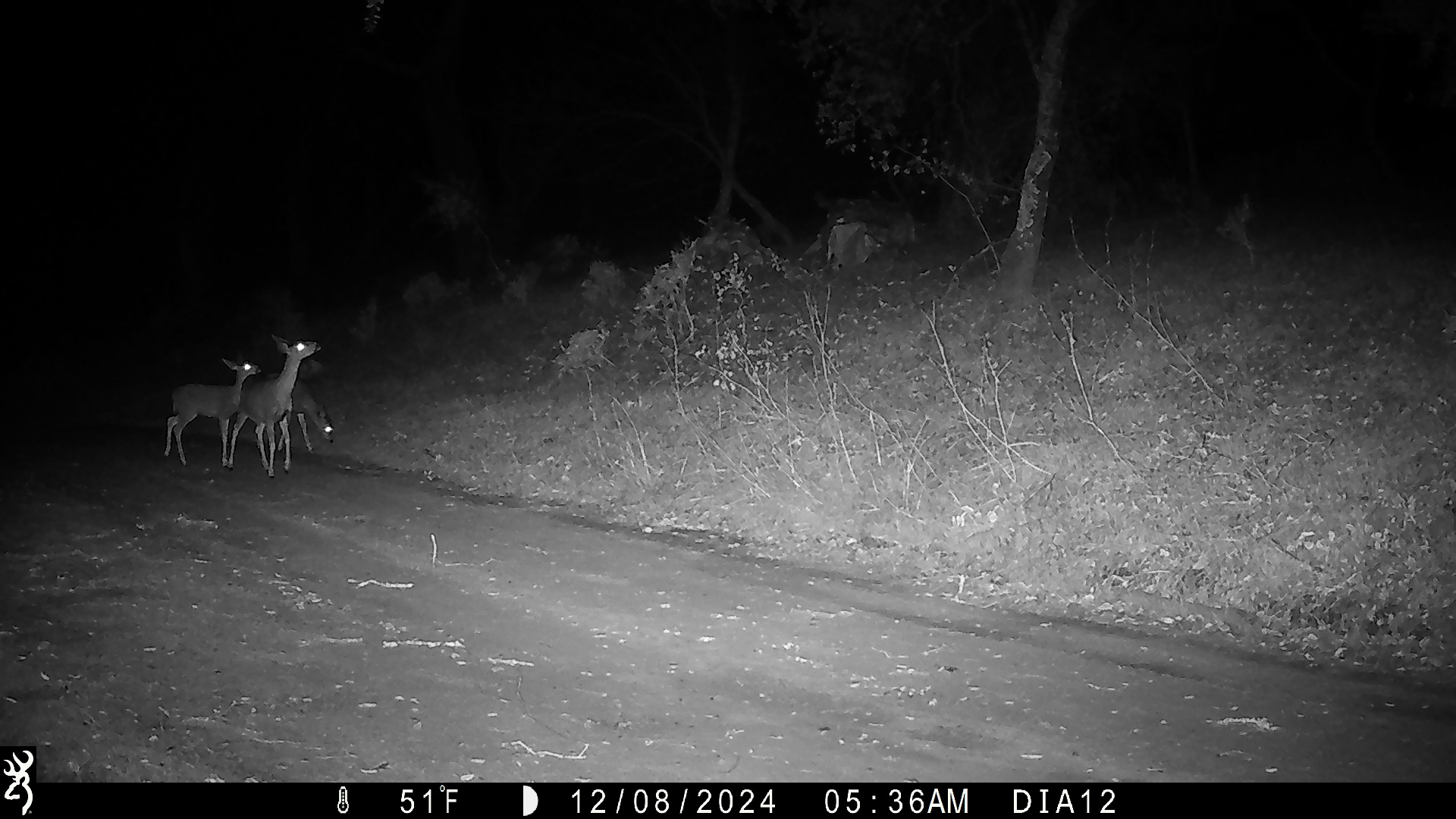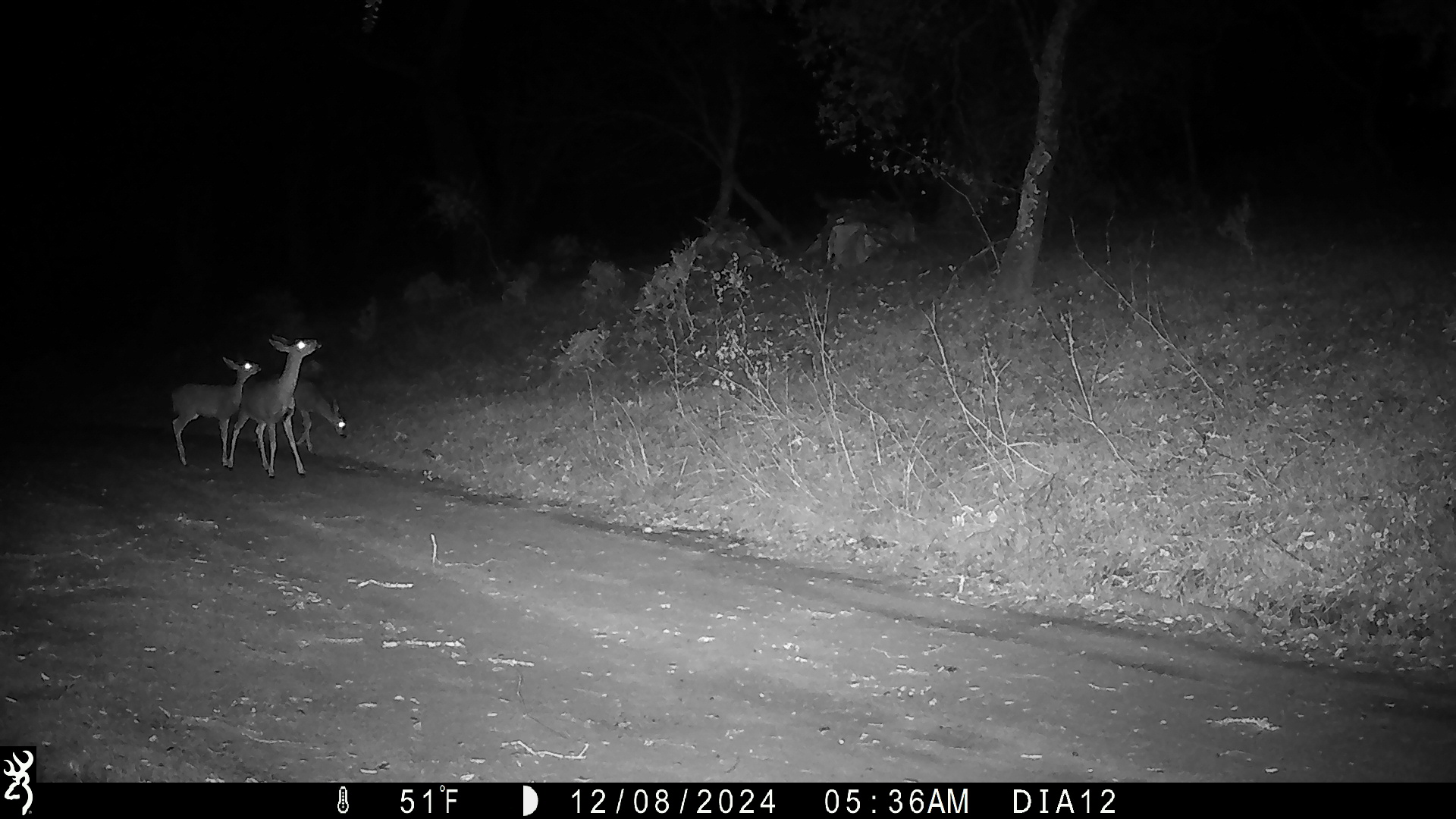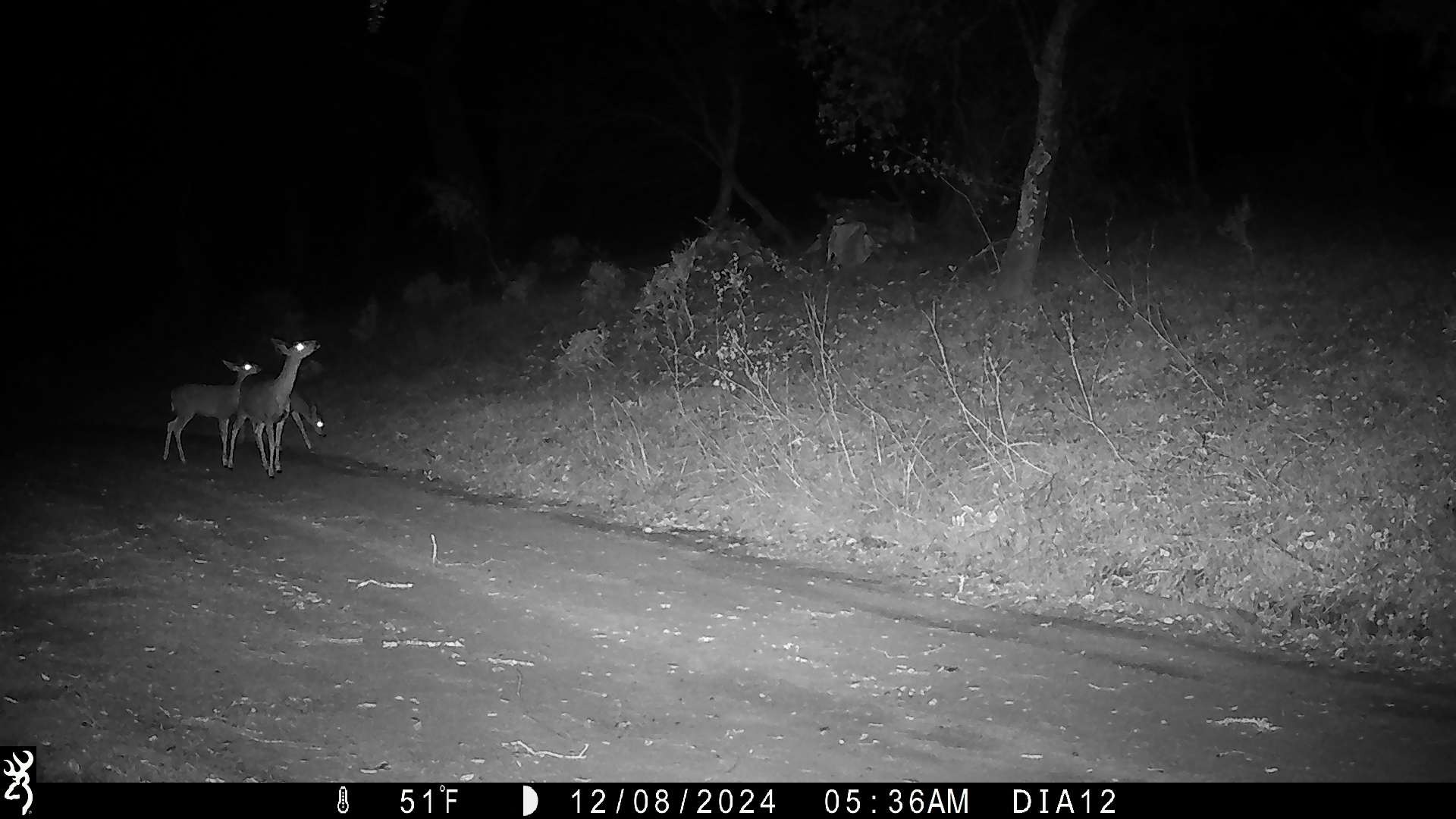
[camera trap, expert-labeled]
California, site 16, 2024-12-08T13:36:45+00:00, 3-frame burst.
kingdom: Animalia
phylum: Chordata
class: Mammalia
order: Artiodactyla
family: Cervidae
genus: Odocoileus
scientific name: Odocoileus hemionus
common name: mule deer